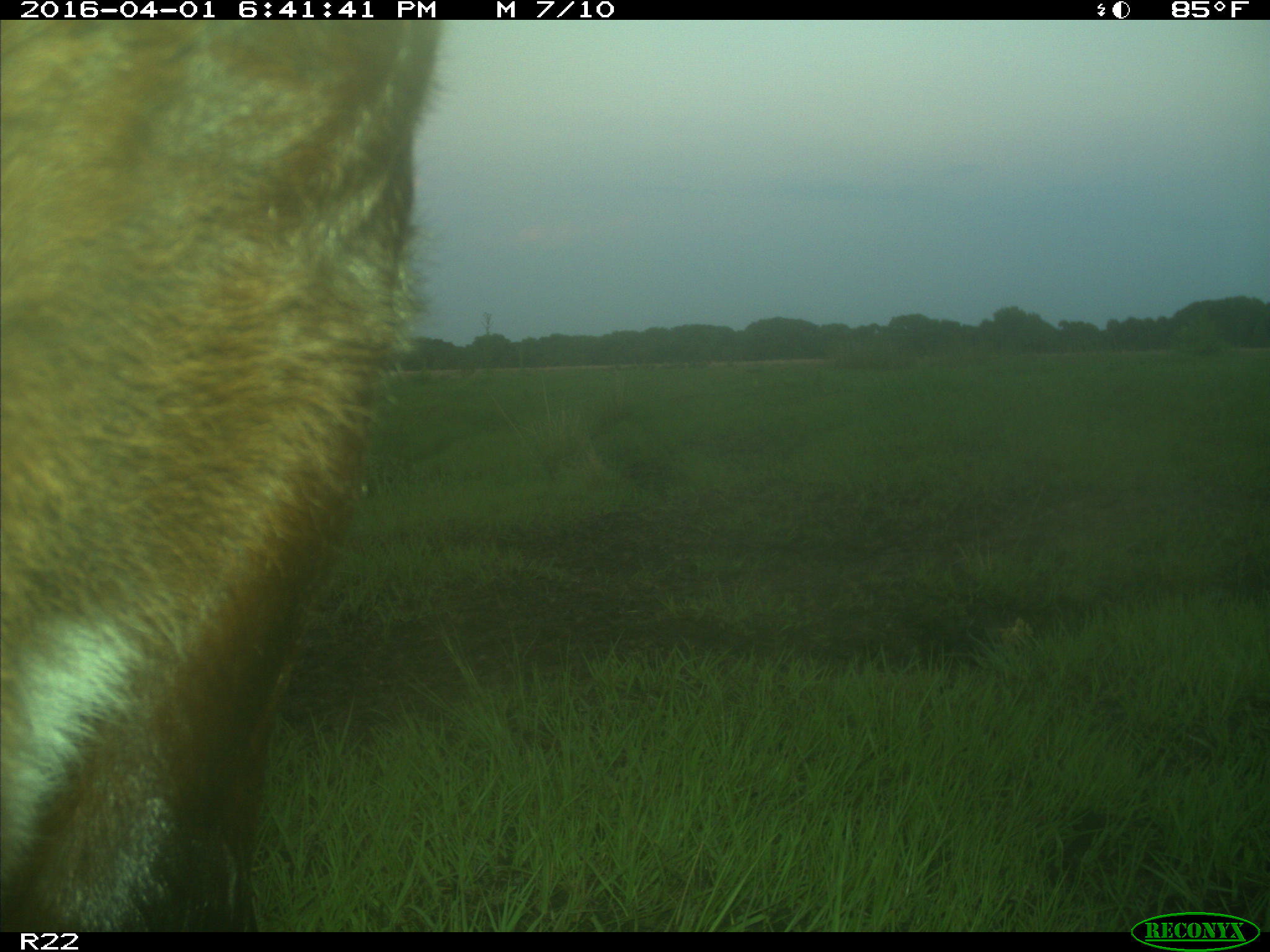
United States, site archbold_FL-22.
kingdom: Animalia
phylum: Chordata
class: Mammalia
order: Artiodactyla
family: Bovidae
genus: Bos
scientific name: Bos taurus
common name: domestic cow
Bos taurus (domestic cow).